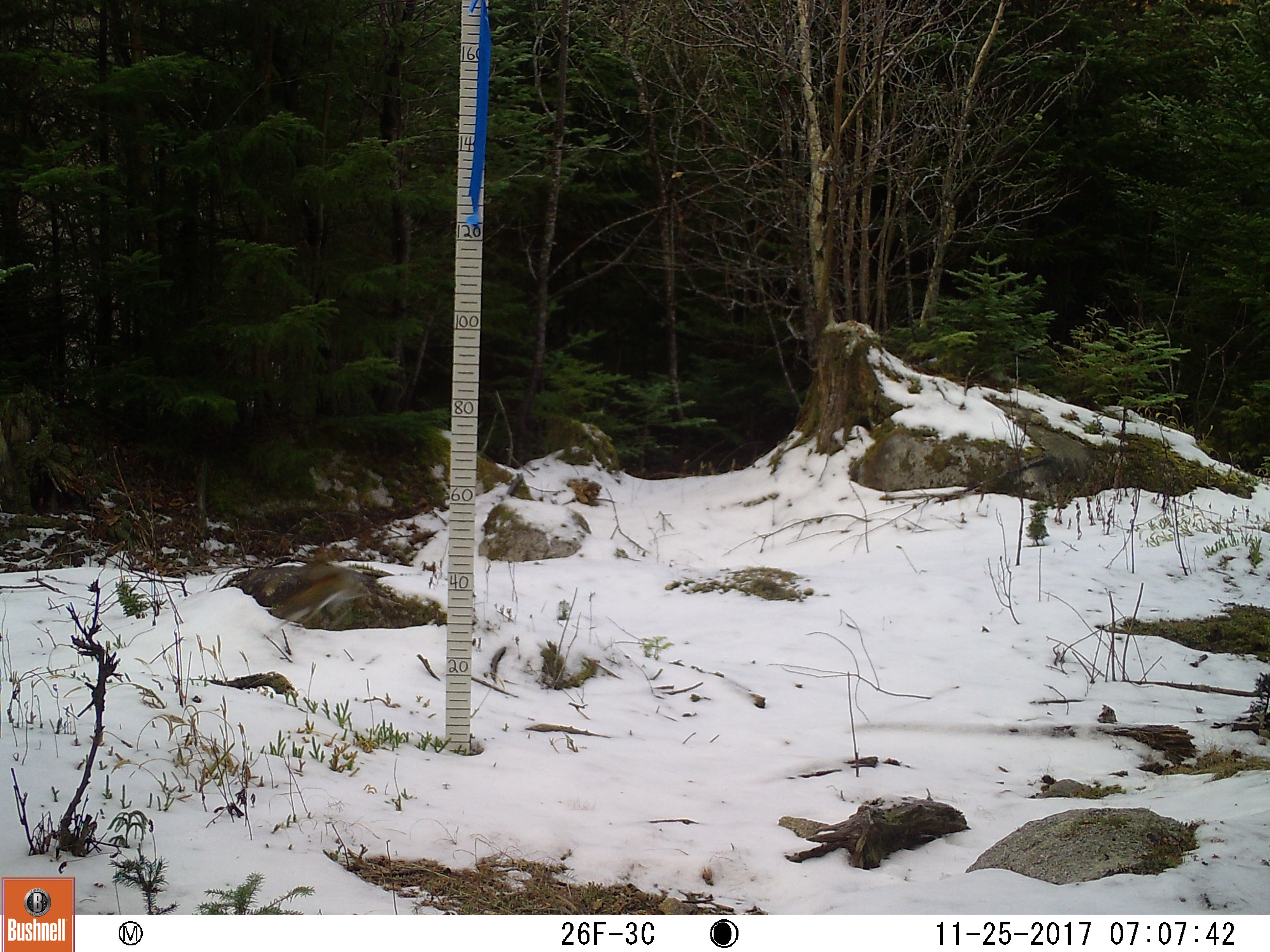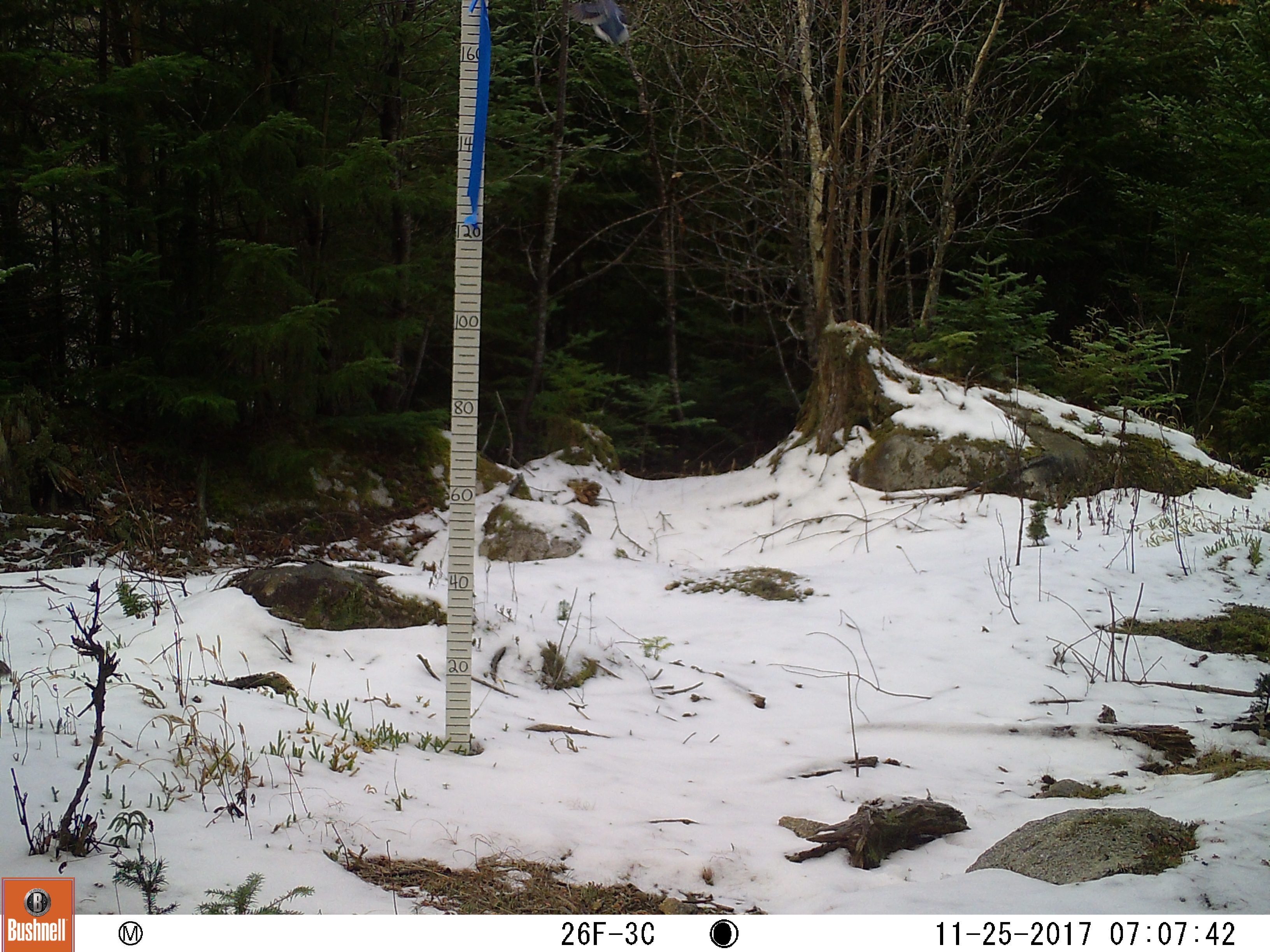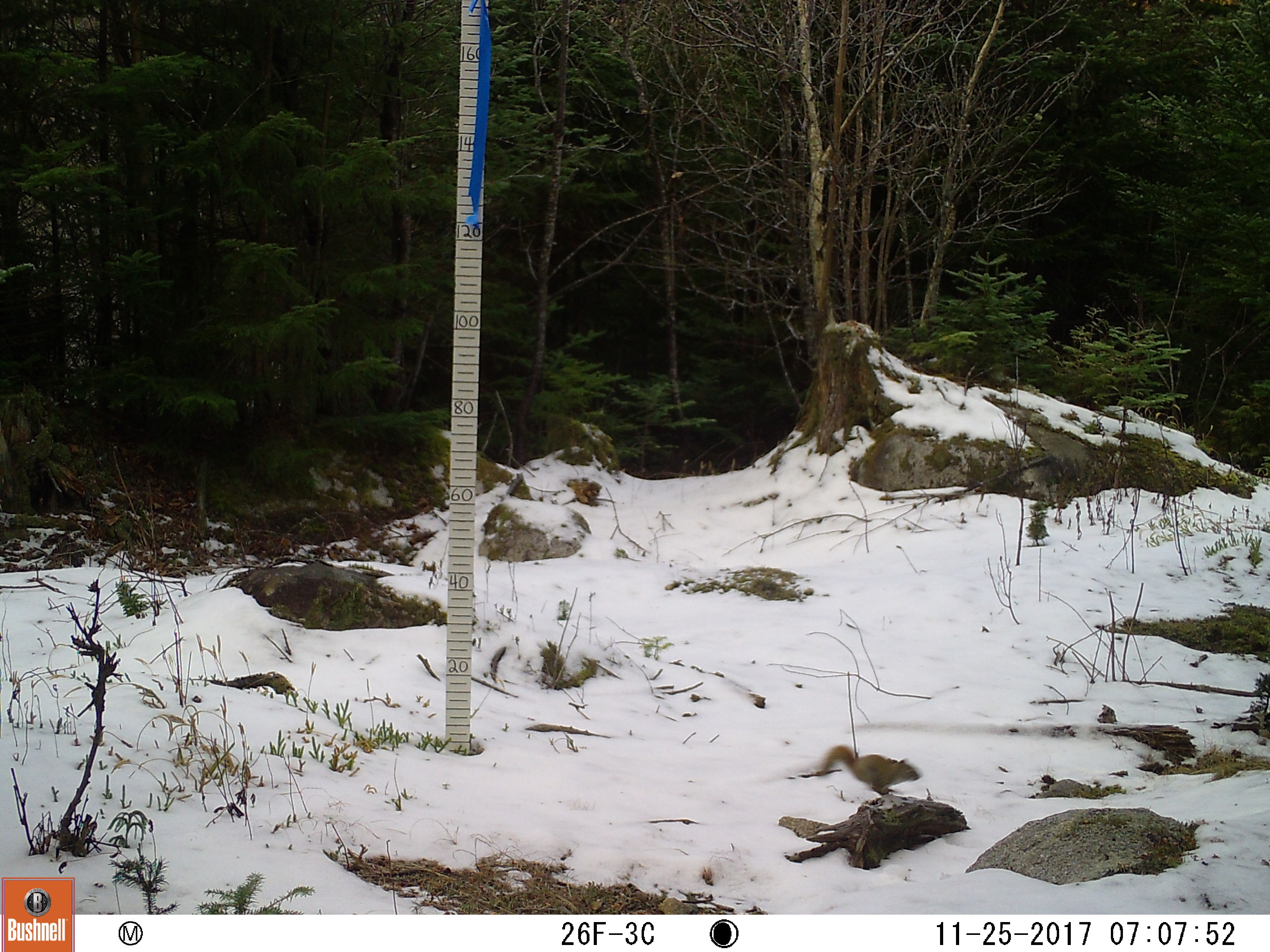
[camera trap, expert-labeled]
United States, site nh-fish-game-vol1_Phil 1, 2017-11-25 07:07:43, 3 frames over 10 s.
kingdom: Animalia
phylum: Chordata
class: Mammalia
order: Rodentia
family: Sciuridae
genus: Tamiasciurus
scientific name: Tamiasciurus hudsonicus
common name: red squirrel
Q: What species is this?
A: Red squirrel (Tamiasciurus hudsonicus).